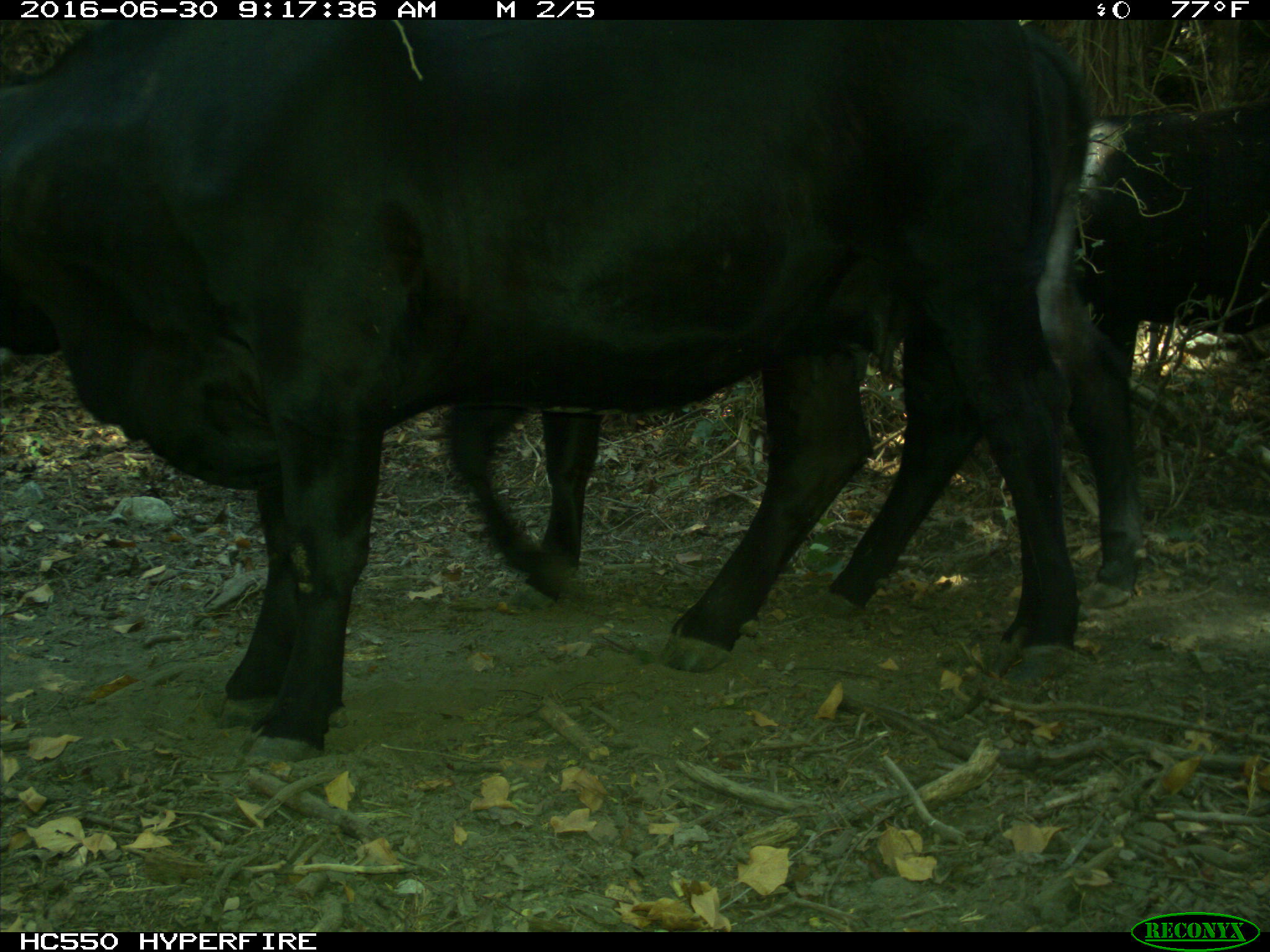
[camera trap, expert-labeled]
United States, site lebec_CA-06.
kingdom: Animalia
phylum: Chordata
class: Mammalia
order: Artiodactyla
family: Bovidae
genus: Bos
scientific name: Bos taurus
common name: domestic cow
Bos taurus (domestic cow).